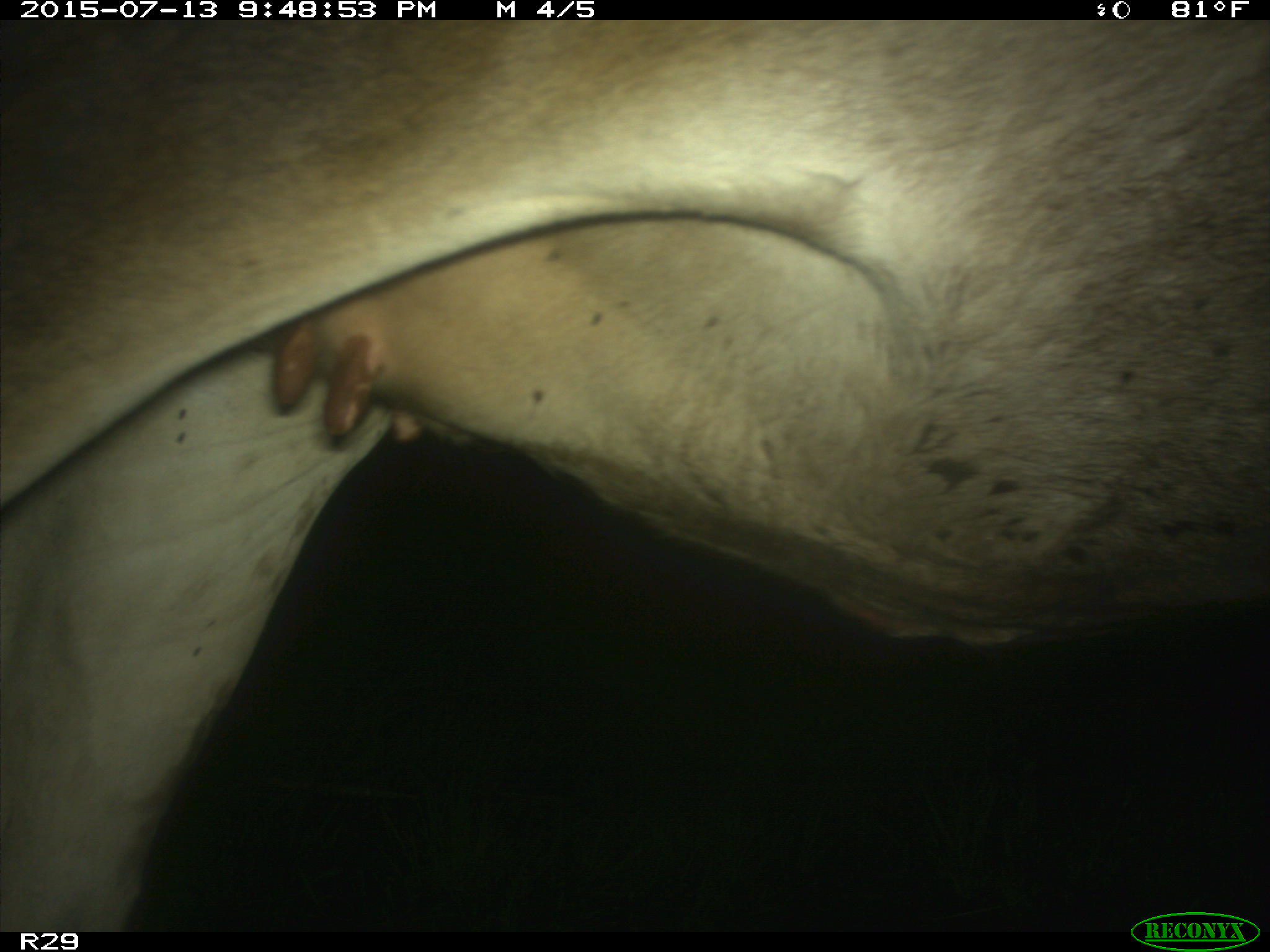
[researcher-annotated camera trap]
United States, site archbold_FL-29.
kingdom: Animalia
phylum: Chordata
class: Mammalia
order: Artiodactyla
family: Bovidae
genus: Bos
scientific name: Bos taurus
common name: domestic cow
Bos taurus (domestic cow).